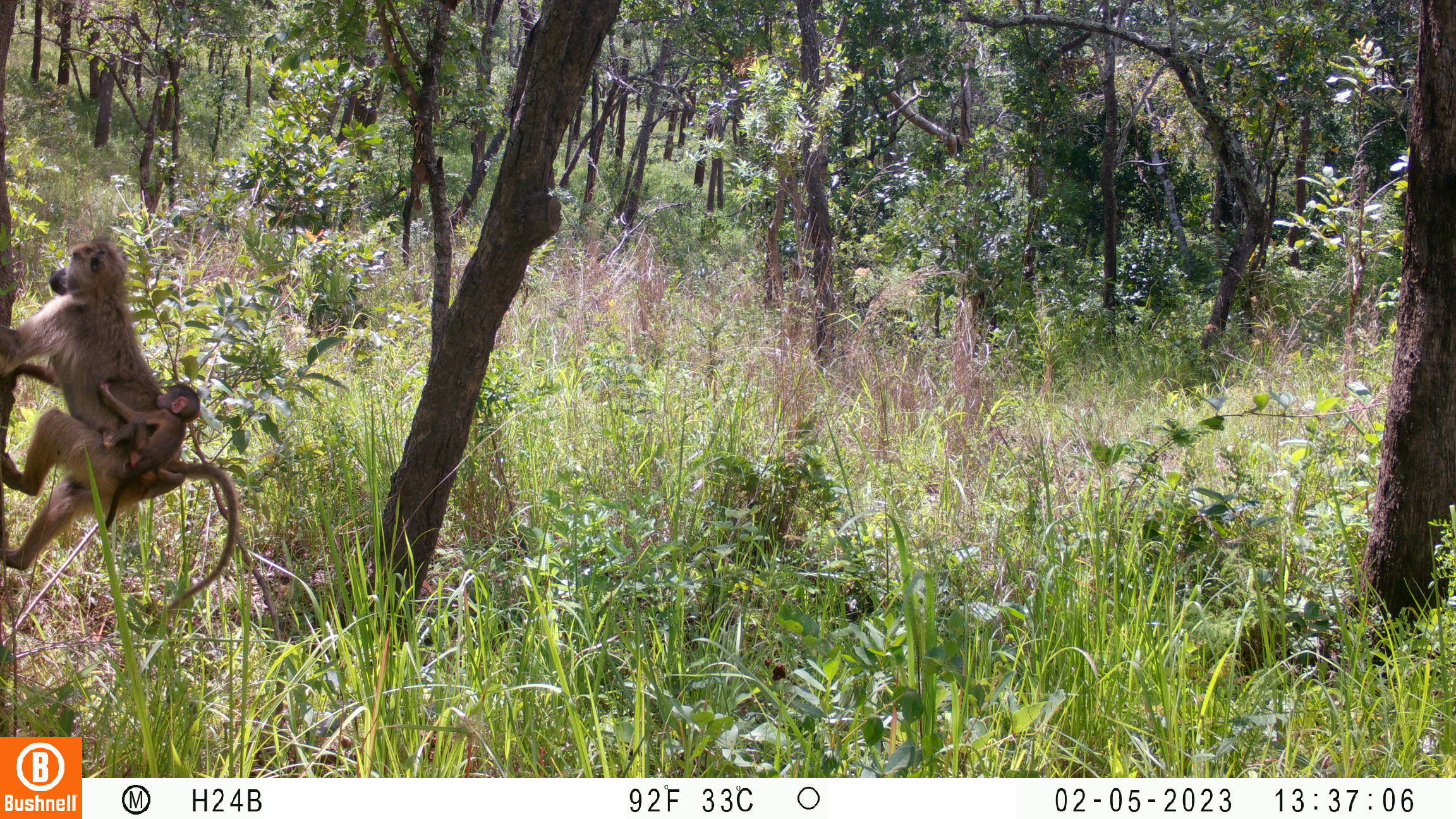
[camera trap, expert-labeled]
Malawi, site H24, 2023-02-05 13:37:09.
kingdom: Animalia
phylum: Chordata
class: Mammalia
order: Primates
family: Cercopithecidae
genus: Papio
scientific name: Papio cynocephalus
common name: yellow baboon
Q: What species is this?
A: Yellow baboon (Papio cynocephalus).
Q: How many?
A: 2.